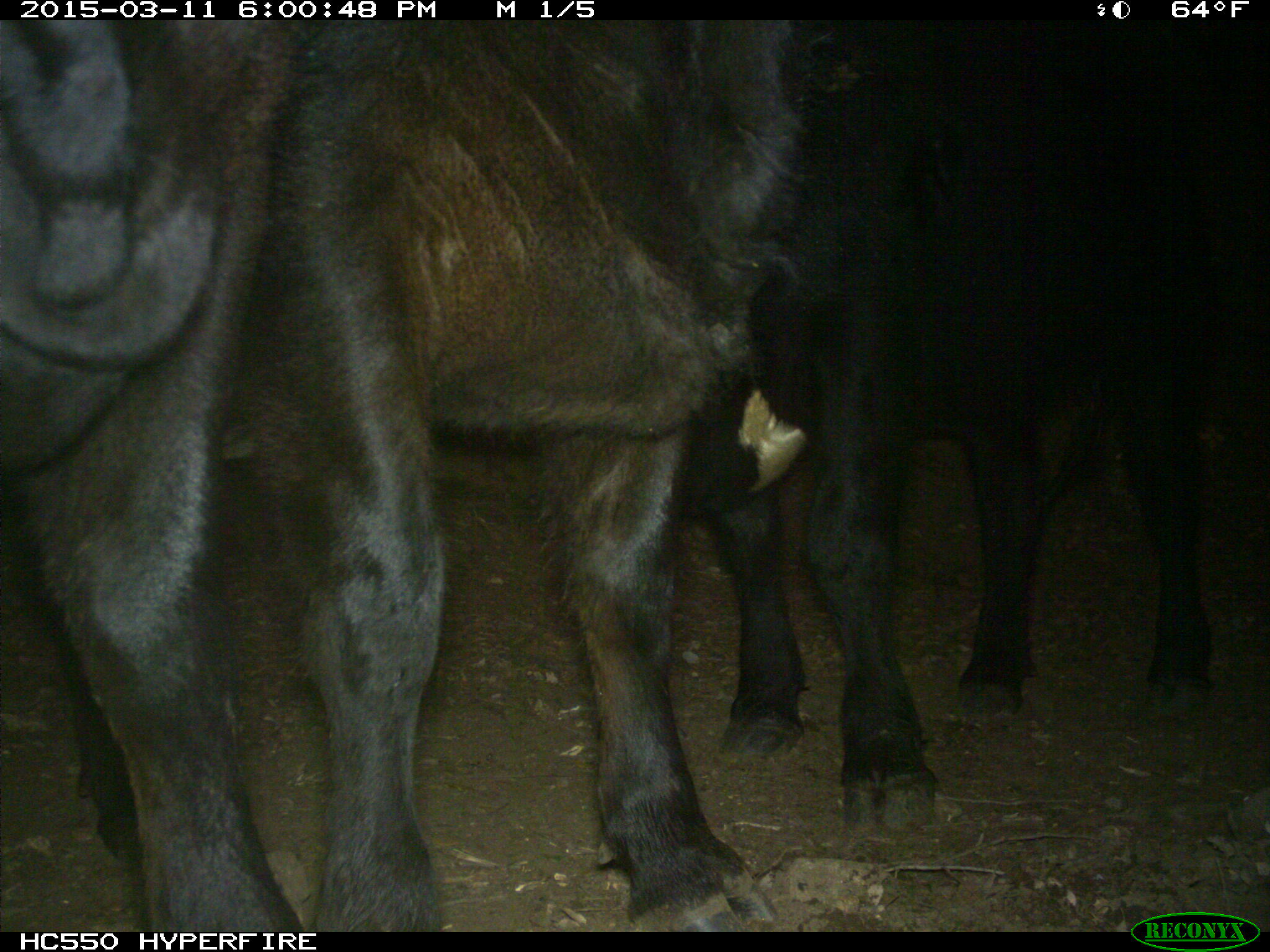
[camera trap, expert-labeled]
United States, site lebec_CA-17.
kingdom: Animalia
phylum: Chordata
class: Mammalia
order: Artiodactyla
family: Bovidae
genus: Bos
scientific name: Bos taurus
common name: domestic cow